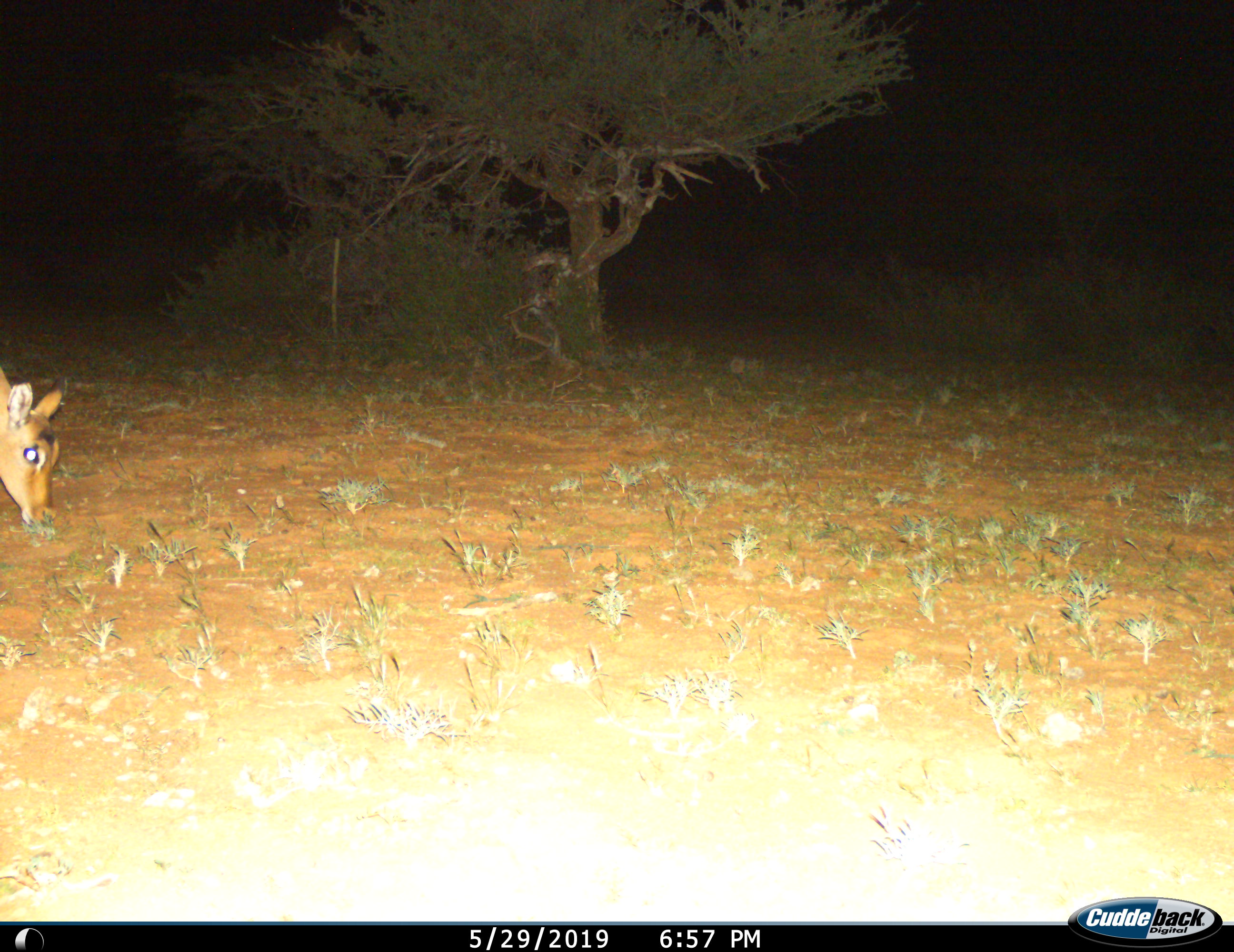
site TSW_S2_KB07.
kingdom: Animalia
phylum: Chordata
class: Mammalia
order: Artiodactyla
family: Bovidae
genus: Aepyceros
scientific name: Aepyceros melampus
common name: impala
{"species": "impala (Aepyceros melampus)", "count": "1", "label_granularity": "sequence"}